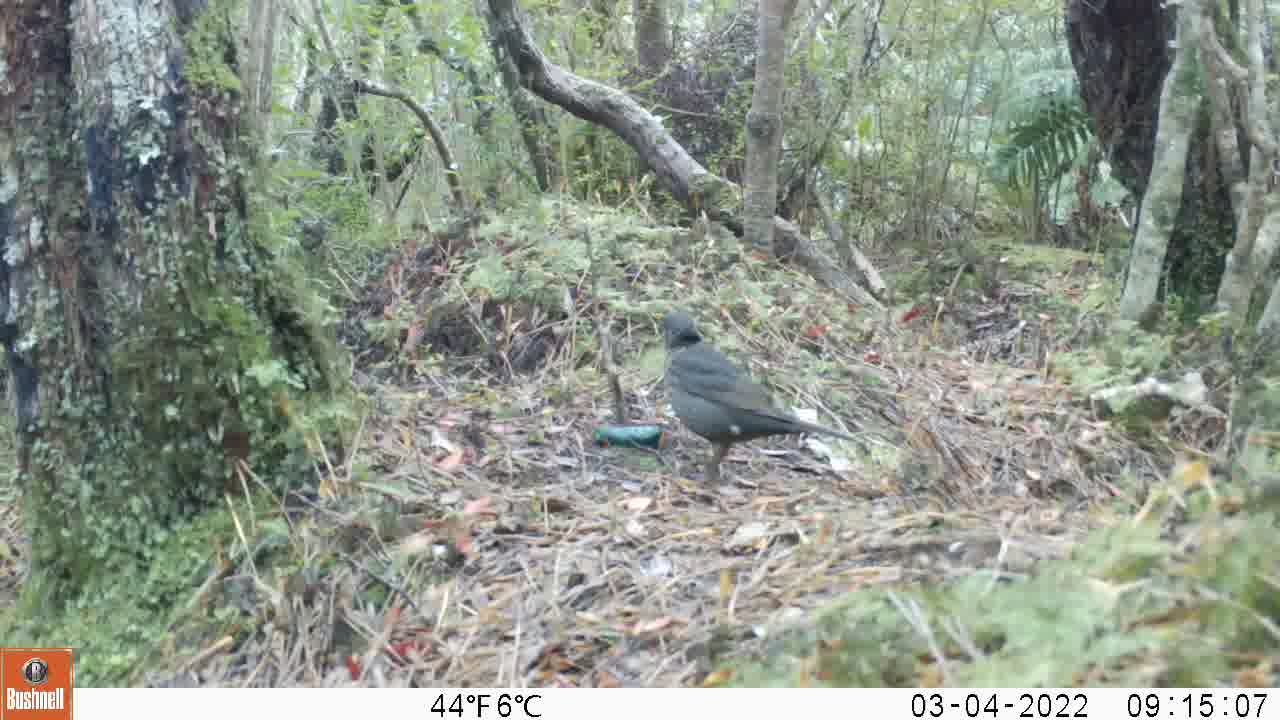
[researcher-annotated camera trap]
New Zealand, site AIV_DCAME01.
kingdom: Animalia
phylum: Chordata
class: Aves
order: Passeriformes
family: Turdidae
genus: Turdus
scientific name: Turdus merula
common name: eurasian blackbird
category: blackbird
Blackbird (eurasian blackbird) (Turdus merula).